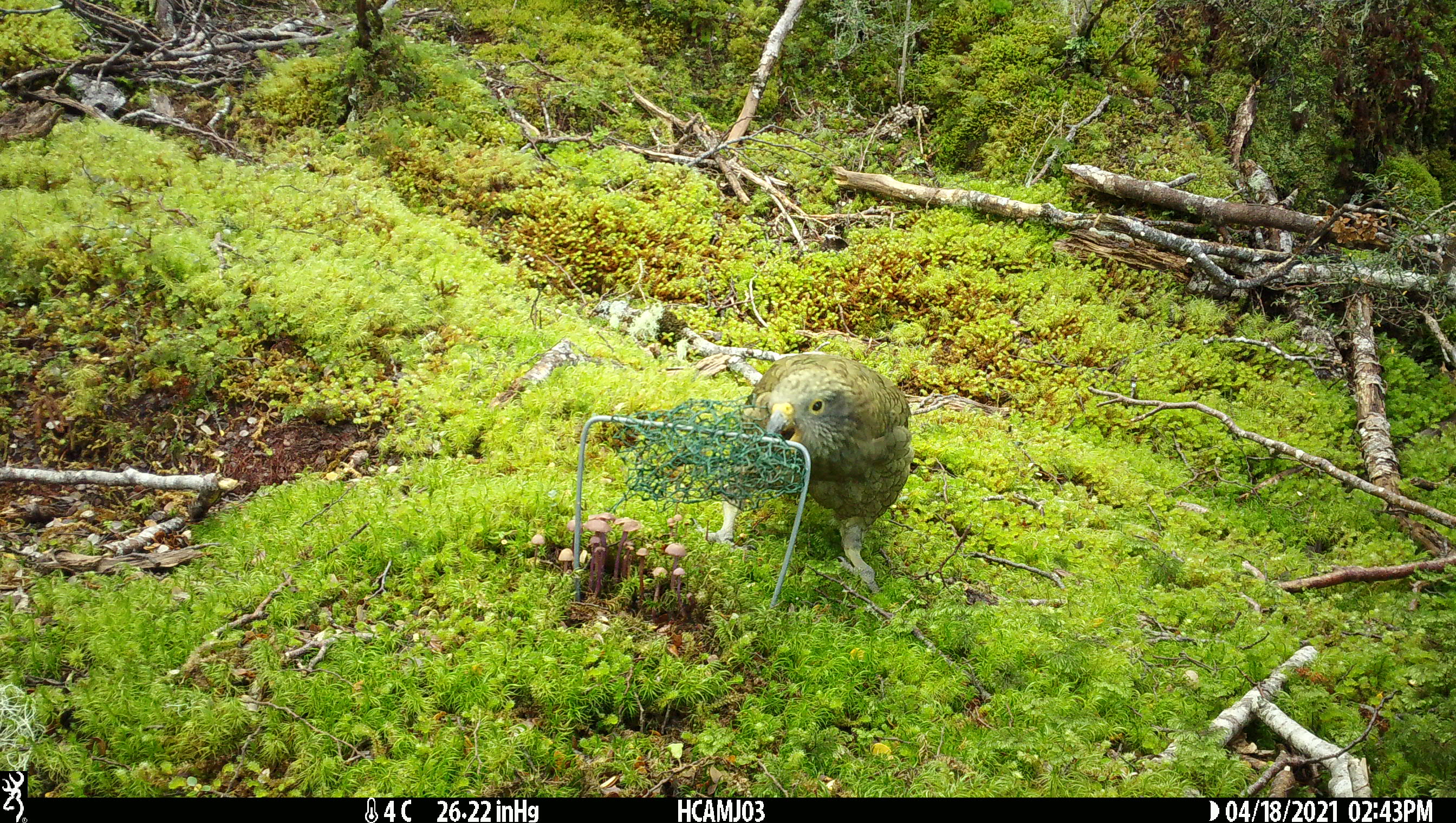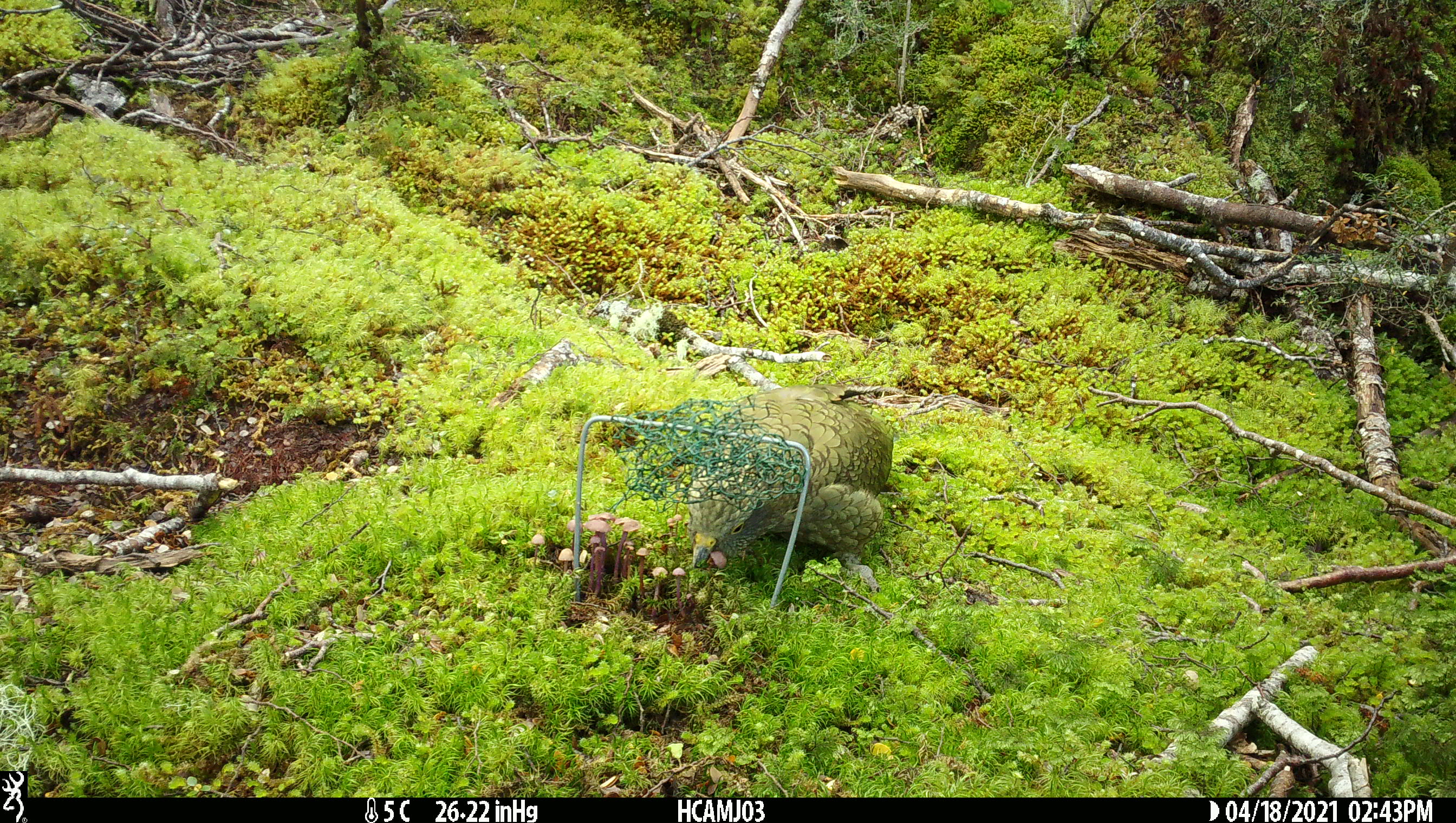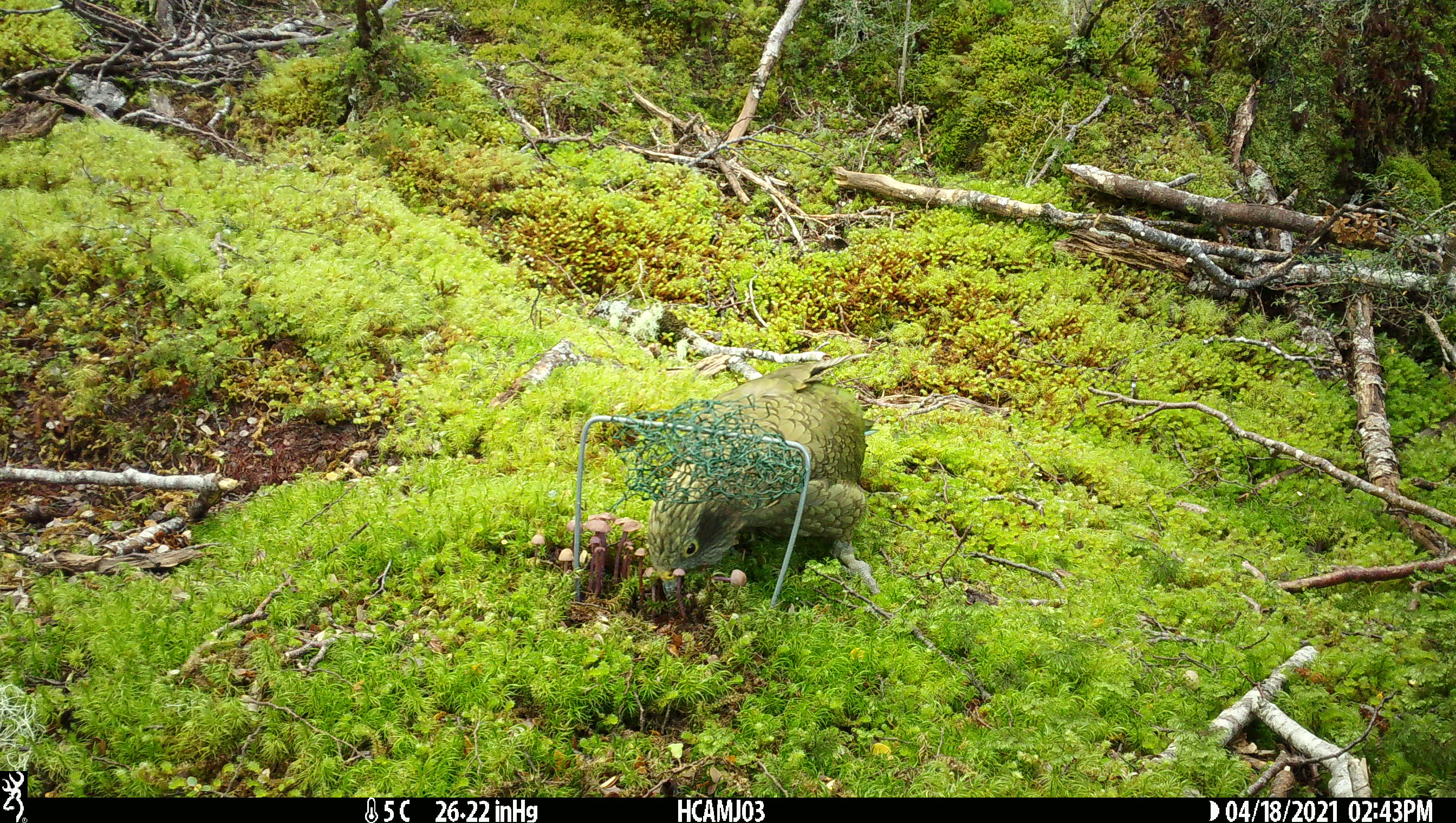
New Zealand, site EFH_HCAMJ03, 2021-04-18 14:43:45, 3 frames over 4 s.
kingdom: Animalia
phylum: Chordata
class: Aves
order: Psittaciformes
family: Strigopidae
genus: Nestor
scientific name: Nestor notabilis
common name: kea